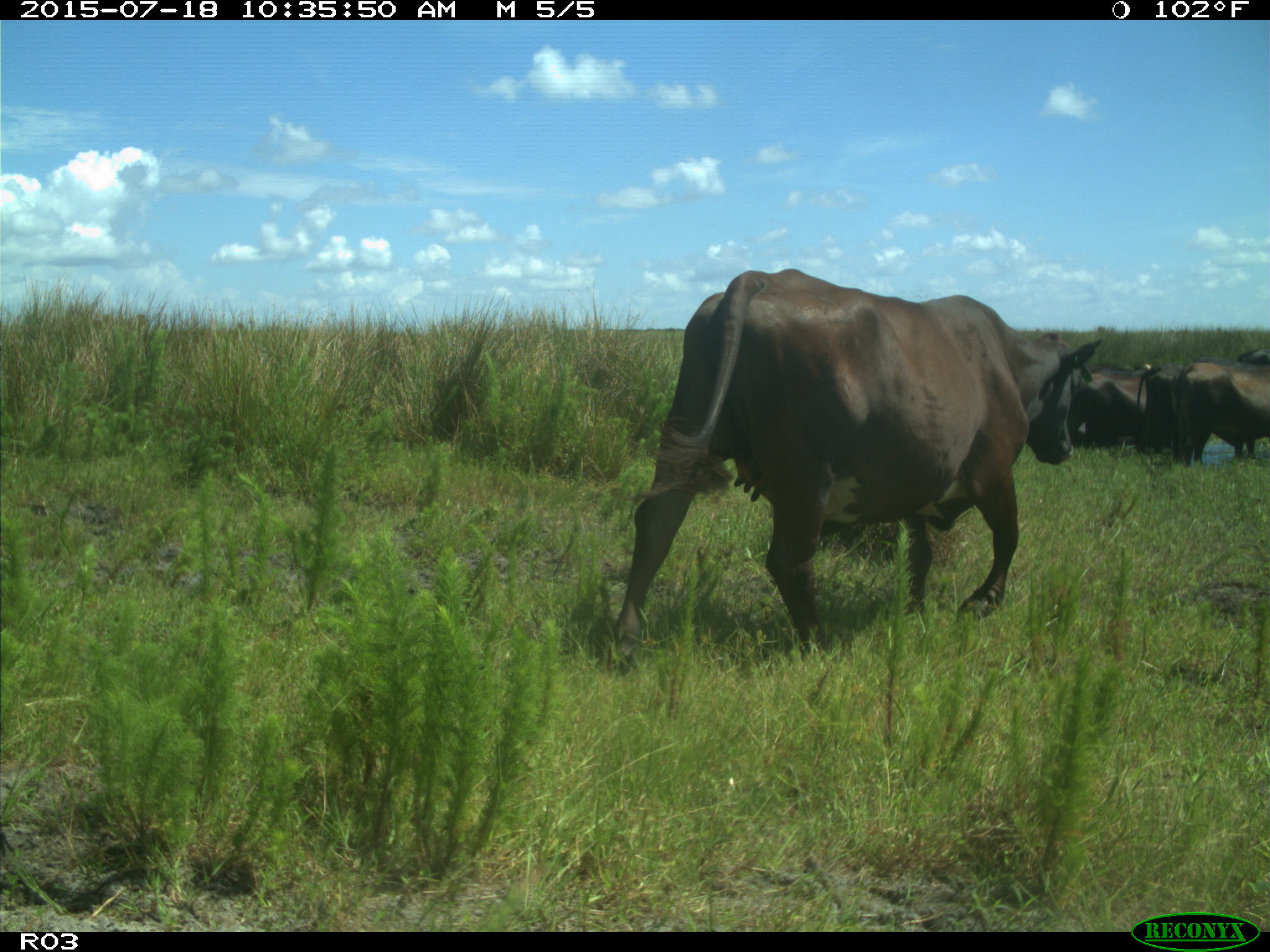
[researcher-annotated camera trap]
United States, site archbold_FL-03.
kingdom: Animalia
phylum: Chordata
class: Mammalia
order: Artiodactyla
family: Bovidae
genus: Bos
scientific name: Bos taurus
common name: domestic cow